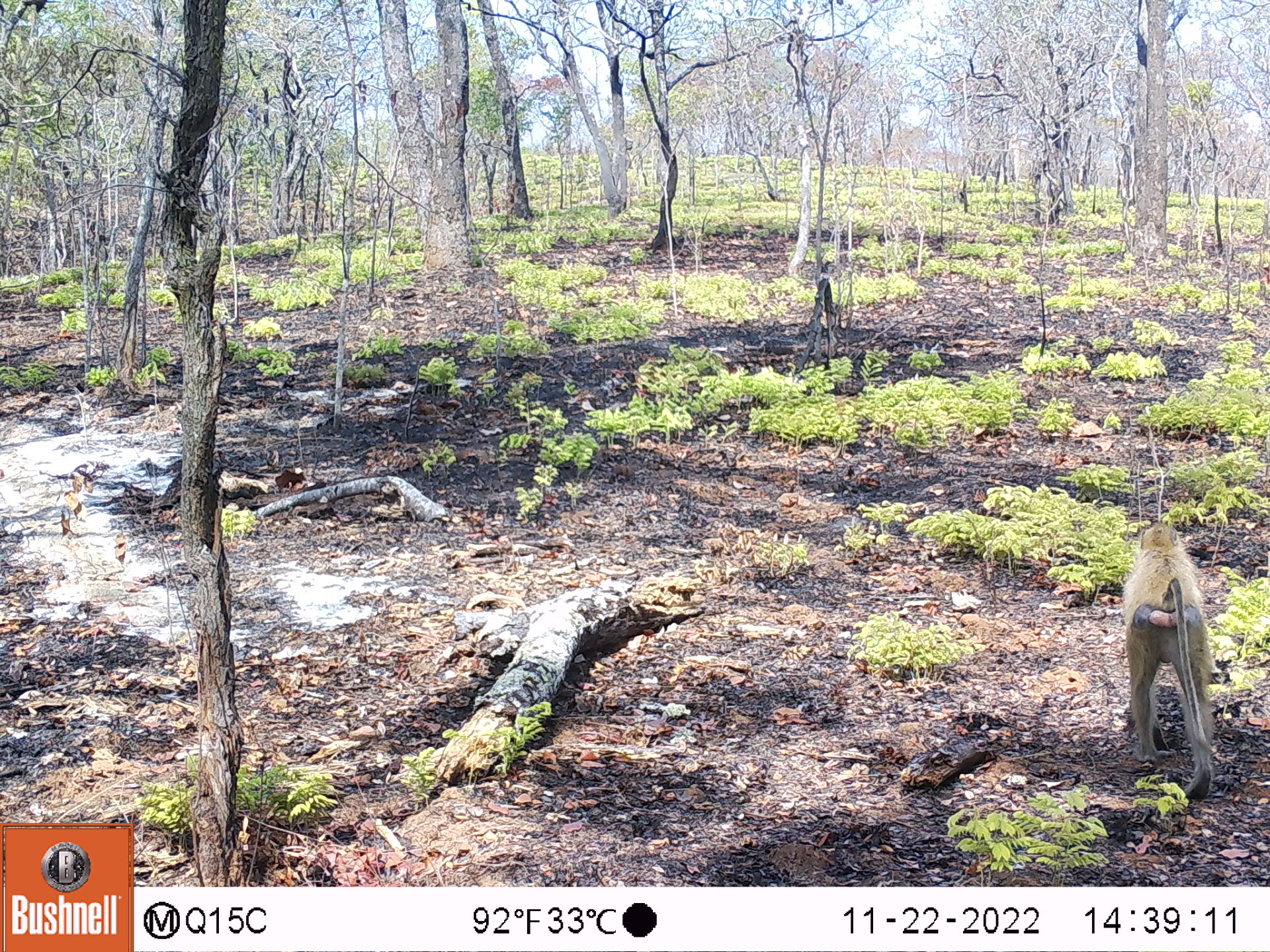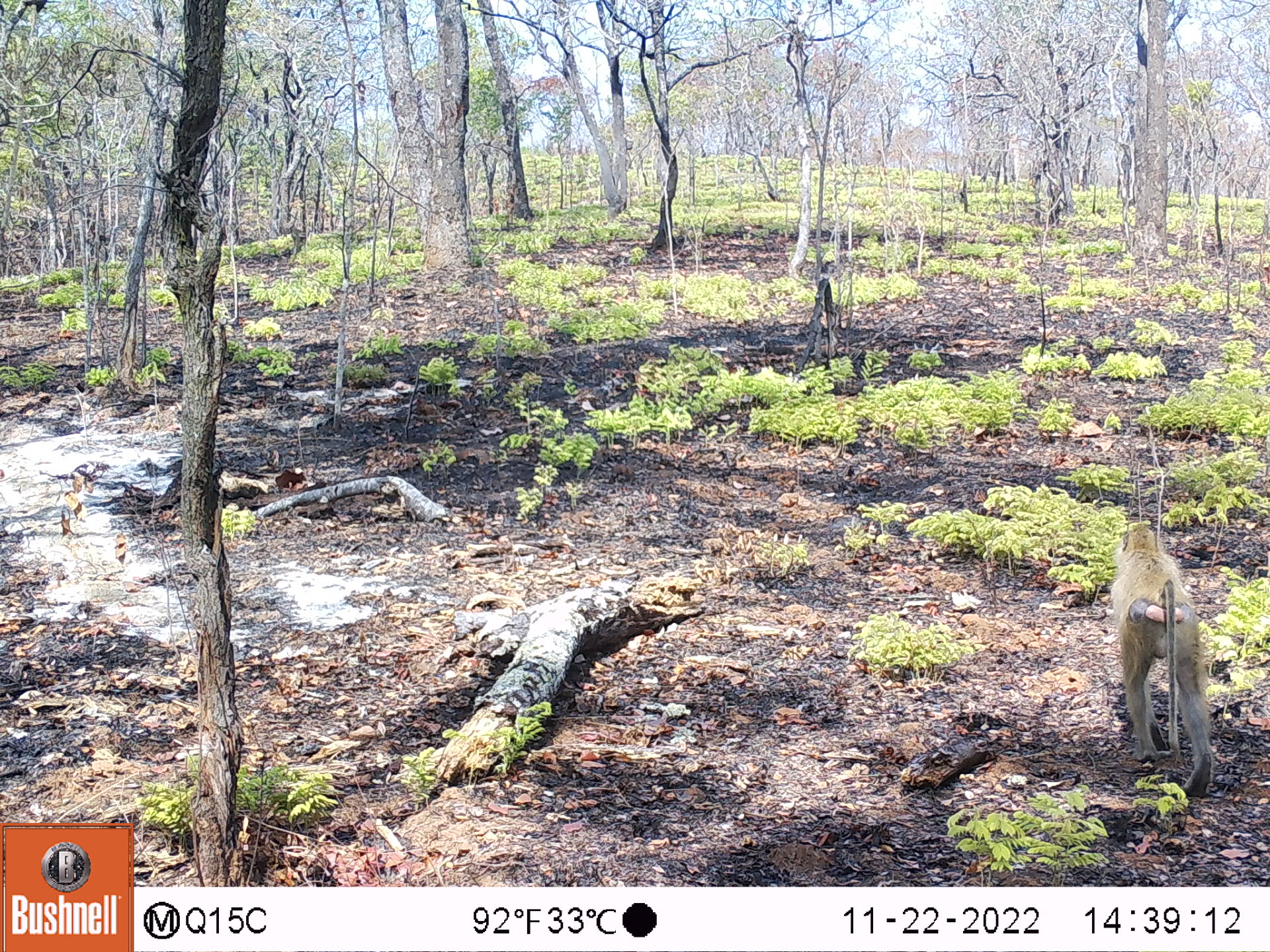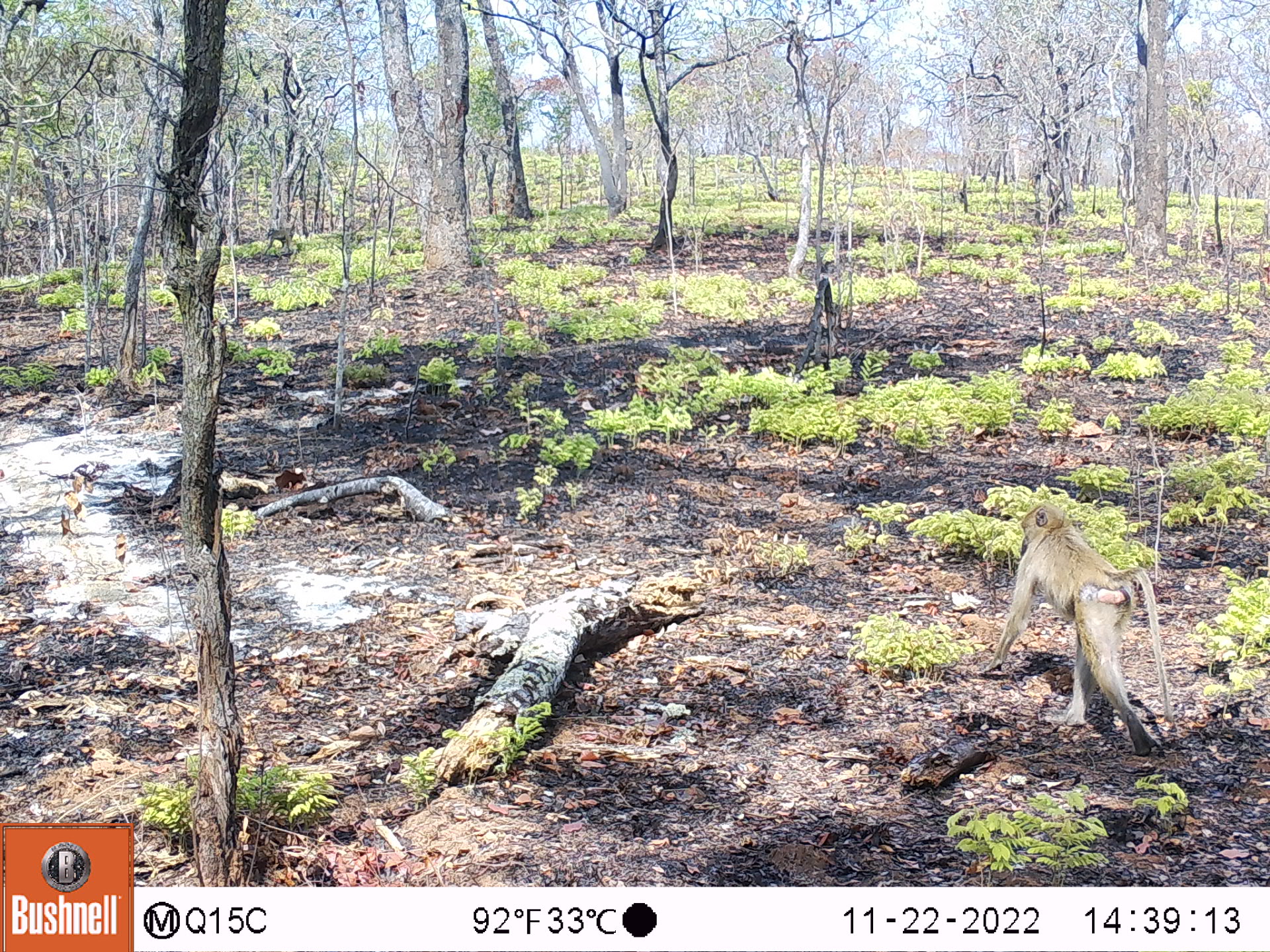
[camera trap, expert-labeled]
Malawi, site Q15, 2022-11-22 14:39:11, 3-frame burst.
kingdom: Animalia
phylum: Chordata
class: Mammalia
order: Primates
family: Cercopithecidae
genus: Papio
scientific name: Papio cynocephalus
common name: yellow baboon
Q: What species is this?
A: Yellow baboon (Papio cynocephalus).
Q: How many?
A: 1.